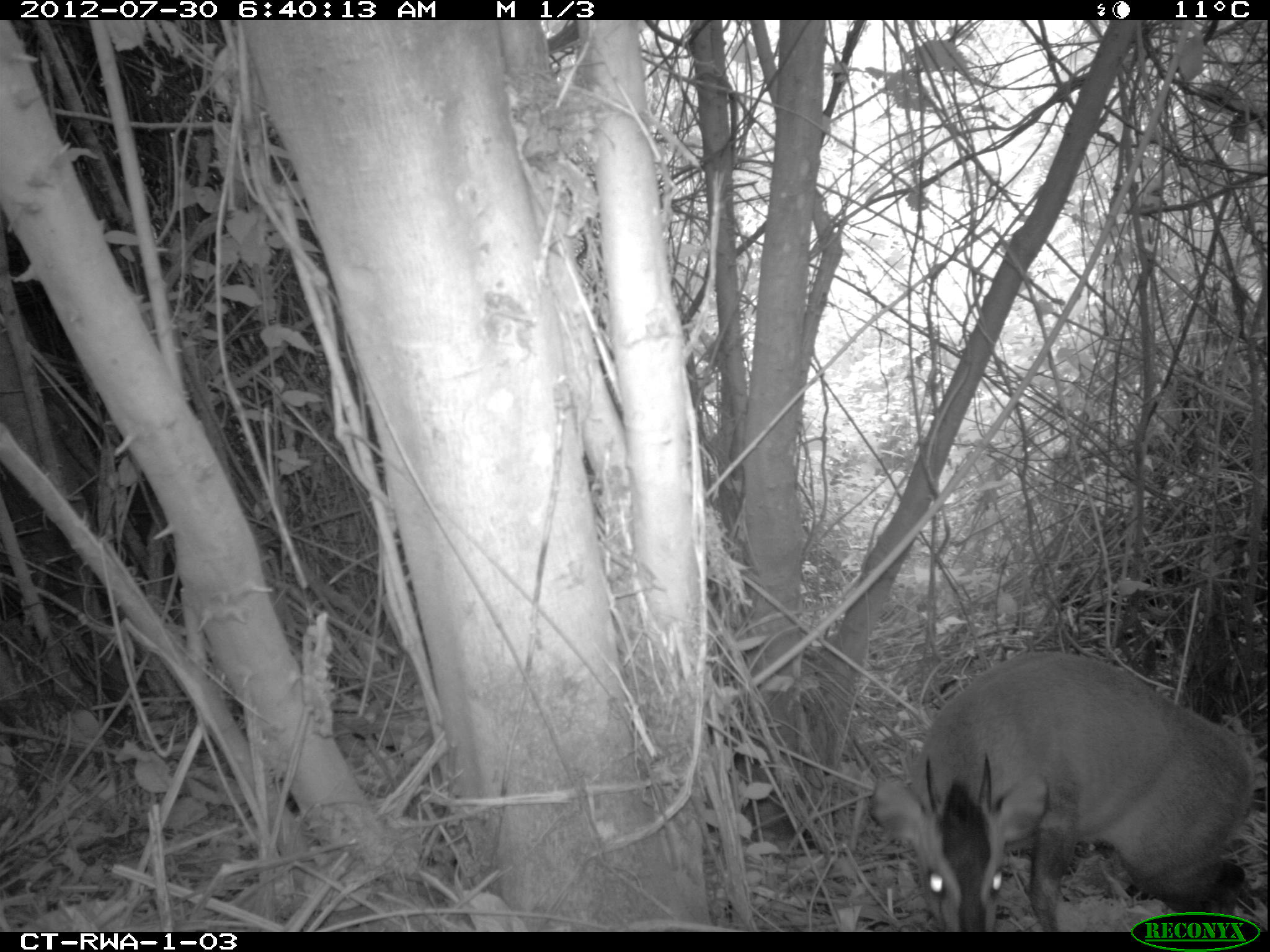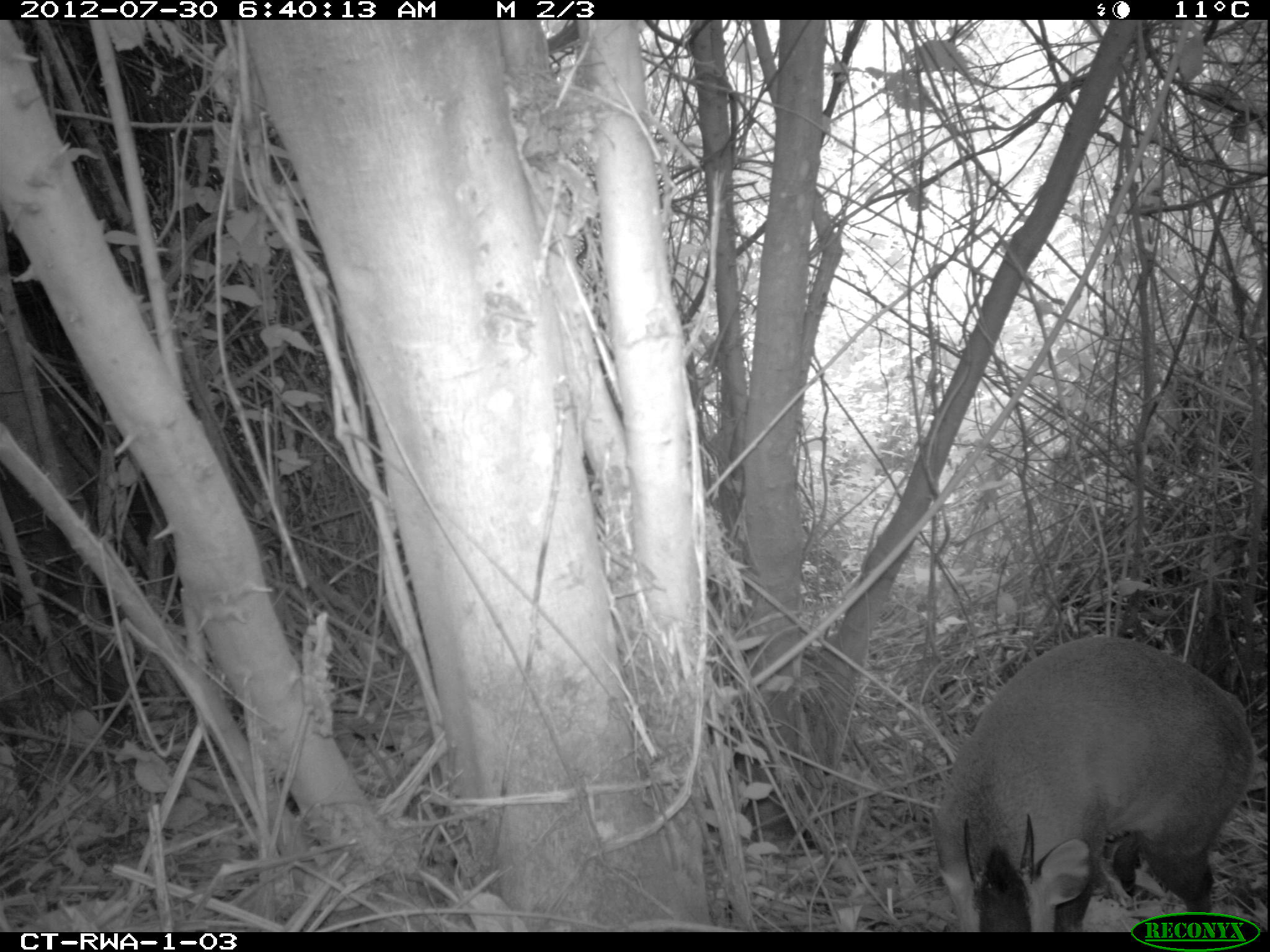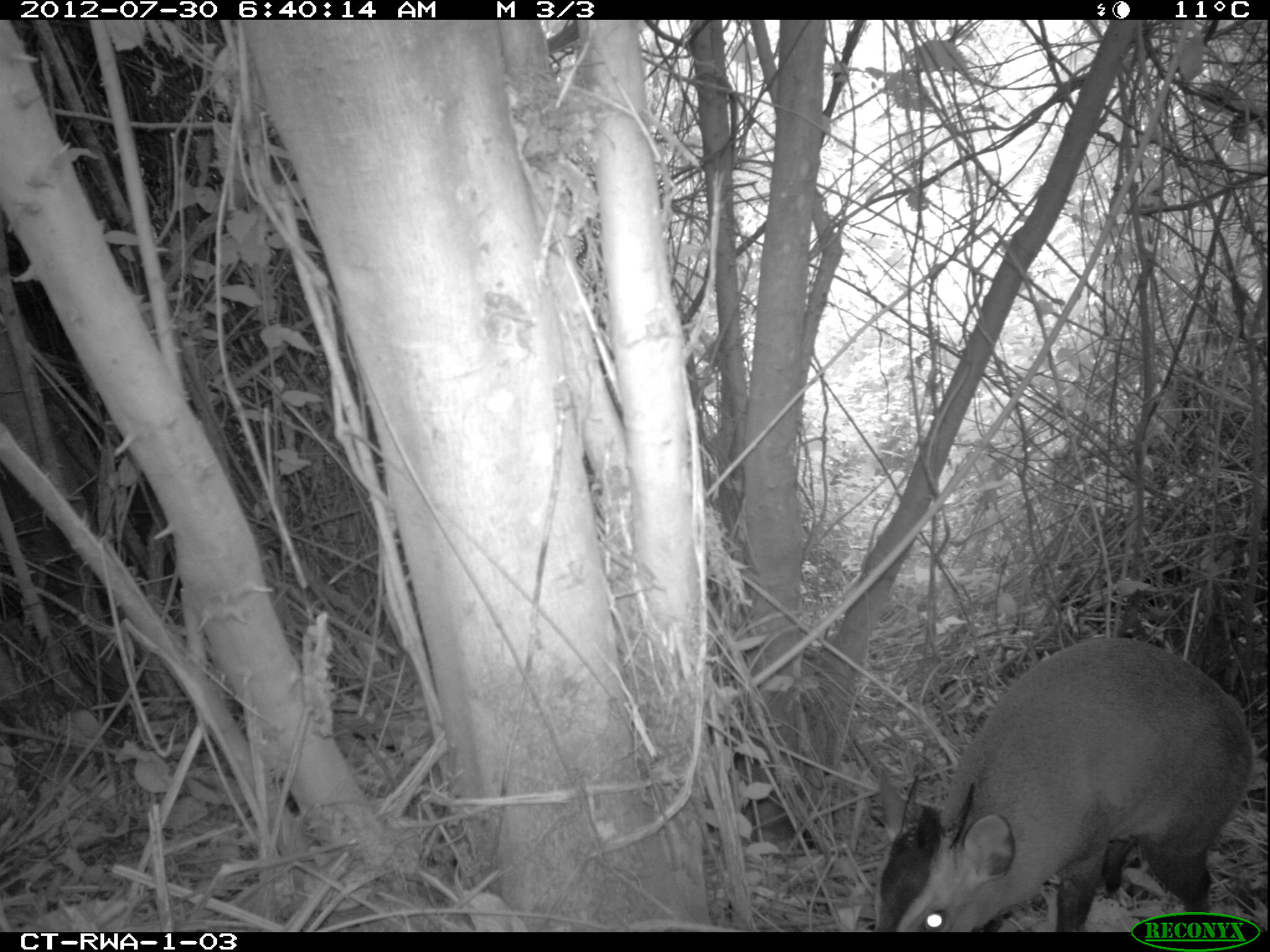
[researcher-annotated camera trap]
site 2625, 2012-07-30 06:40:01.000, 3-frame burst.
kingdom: Animalia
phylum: Chordata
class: Mammalia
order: Artiodactyla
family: Bovidae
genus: Cephalophus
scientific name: Cephalophus nigrifrons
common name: black-fronted duiker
Cephalophus nigrifrons (black-fronted duiker), count 1.